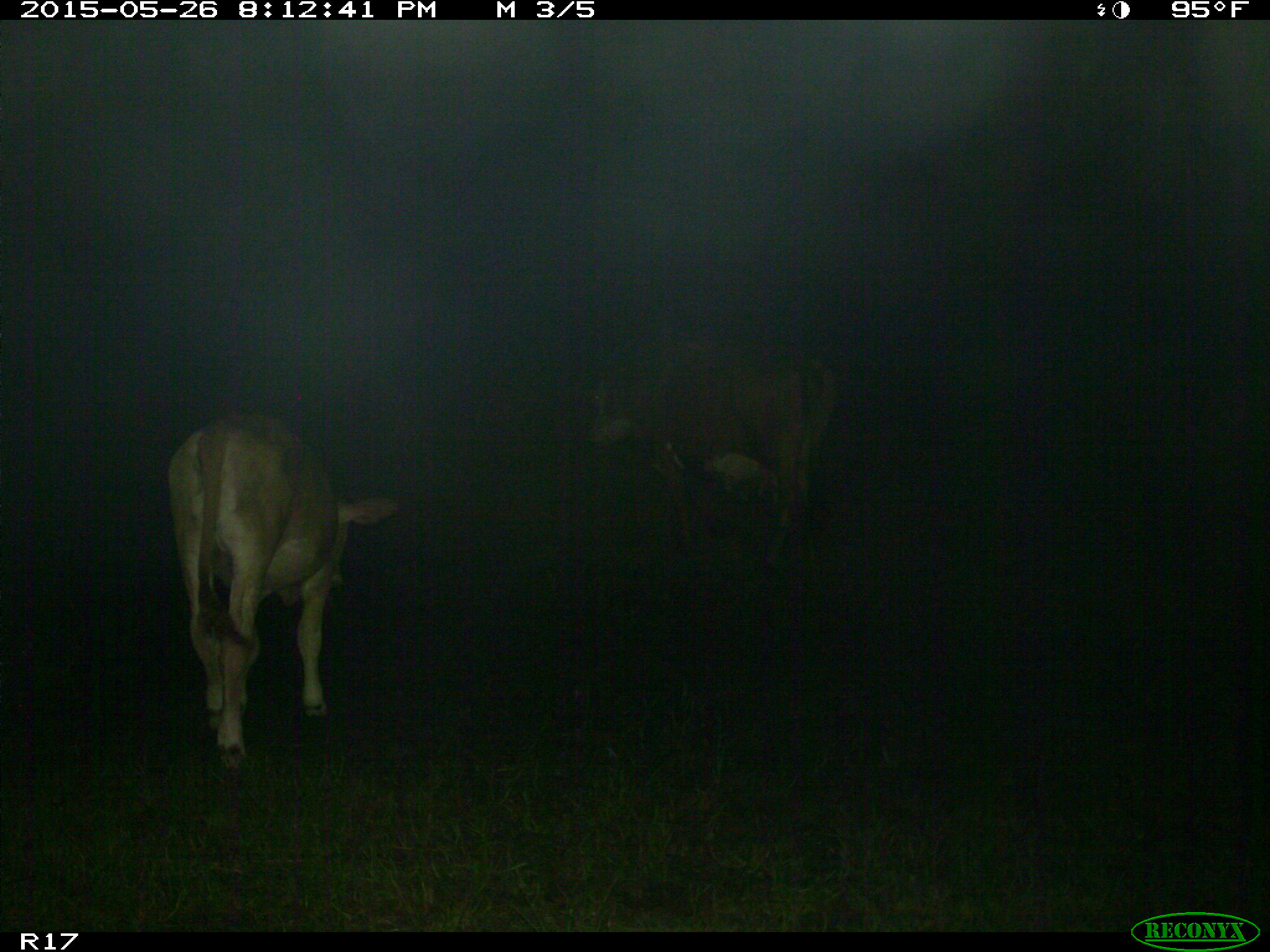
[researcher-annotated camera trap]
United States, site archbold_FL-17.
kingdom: Animalia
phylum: Chordata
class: Mammalia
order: Artiodactyla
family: Bovidae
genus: Bos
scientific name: Bos taurus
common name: domestic cow